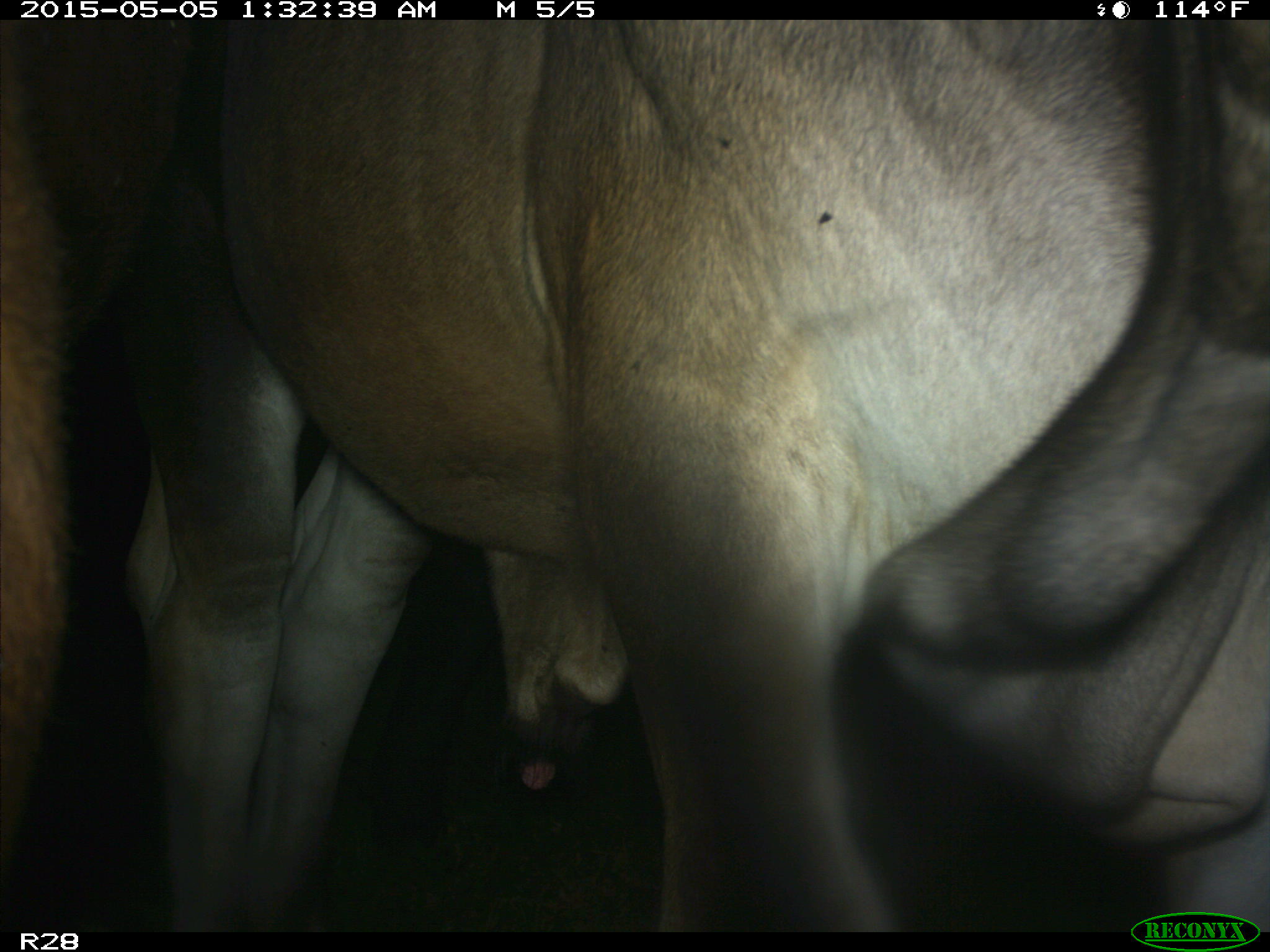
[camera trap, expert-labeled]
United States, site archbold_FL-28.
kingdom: Animalia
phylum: Chordata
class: Mammalia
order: Artiodactyla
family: Bovidae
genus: Bos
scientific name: Bos taurus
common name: domestic cow